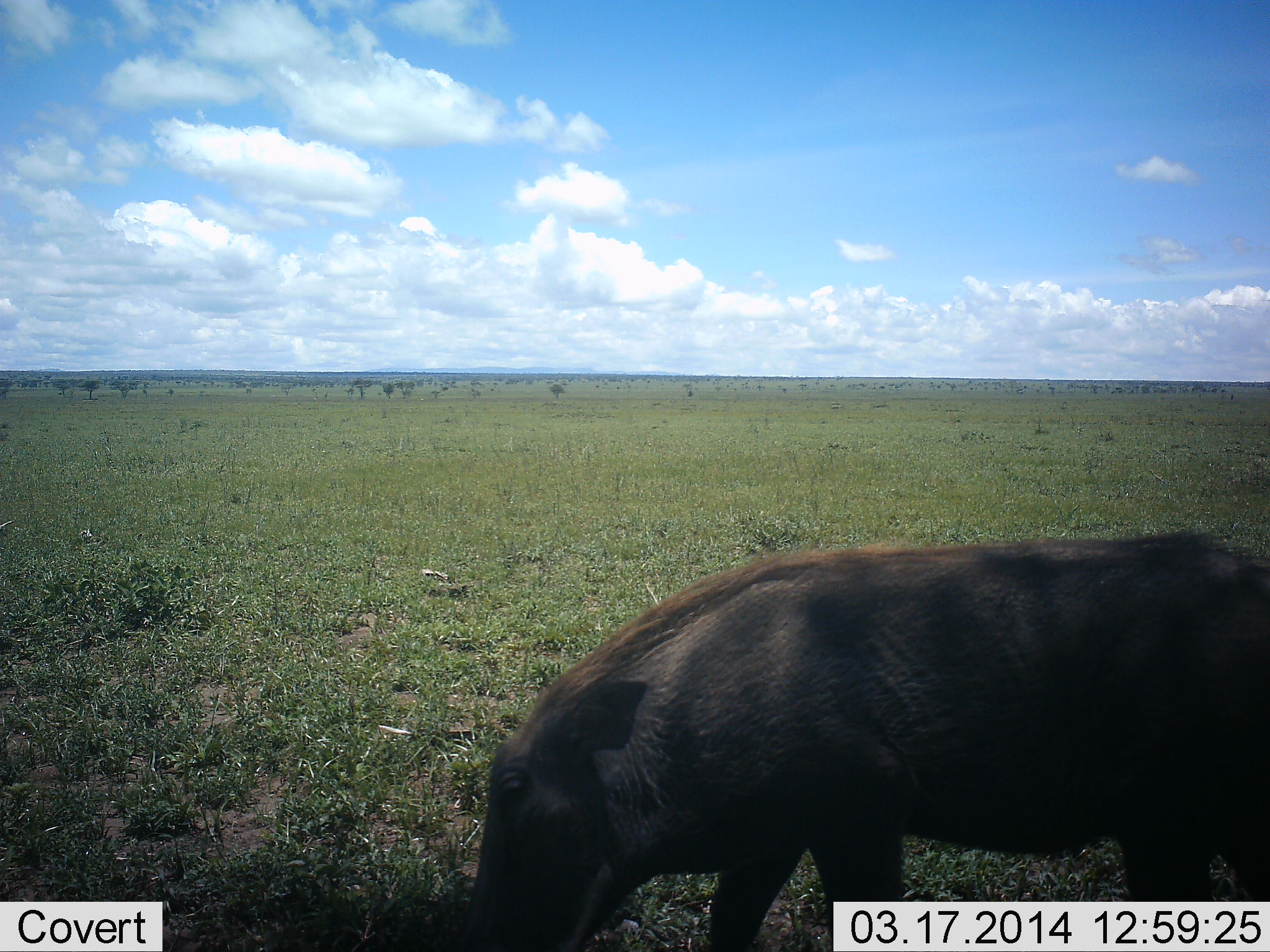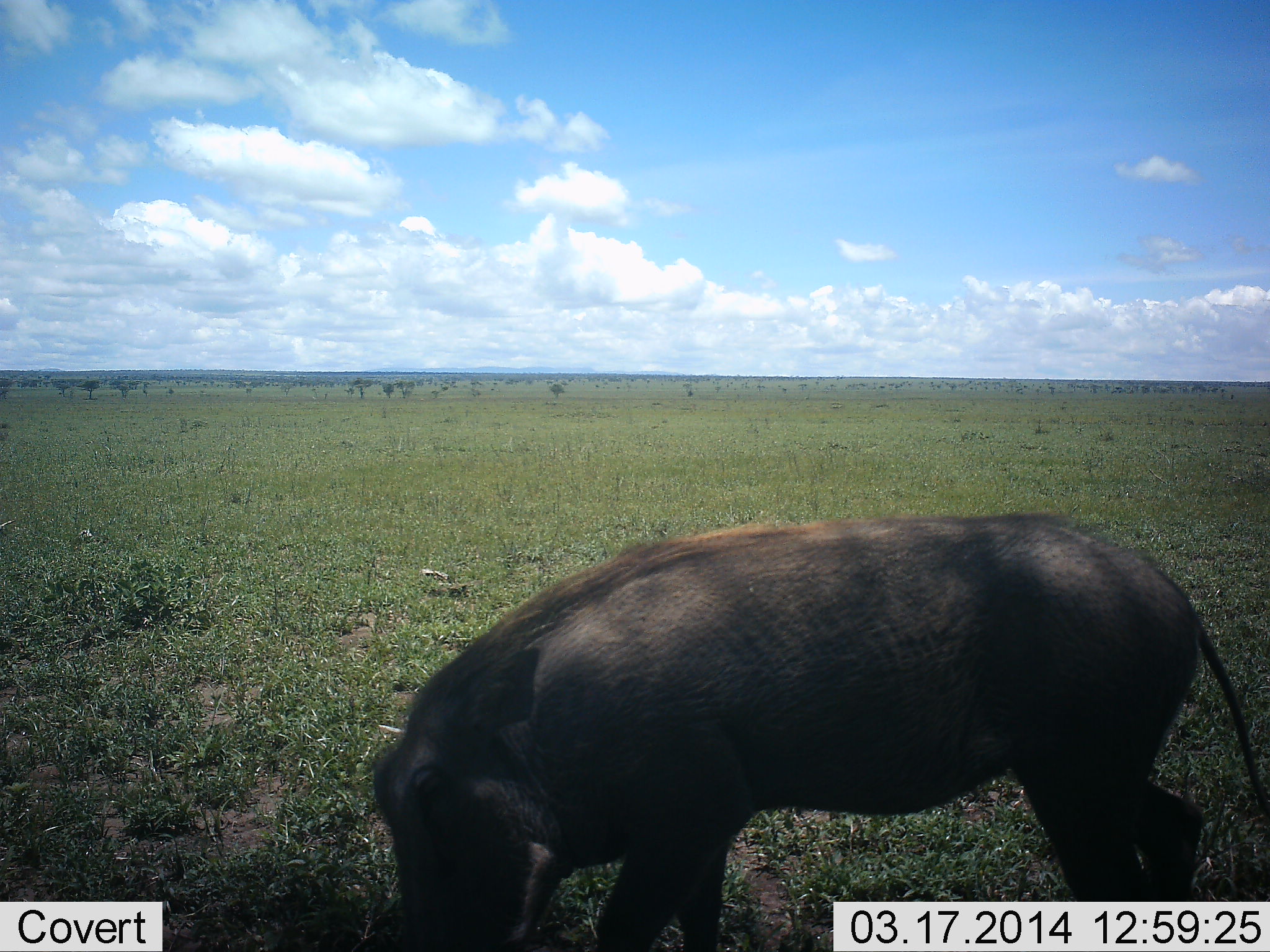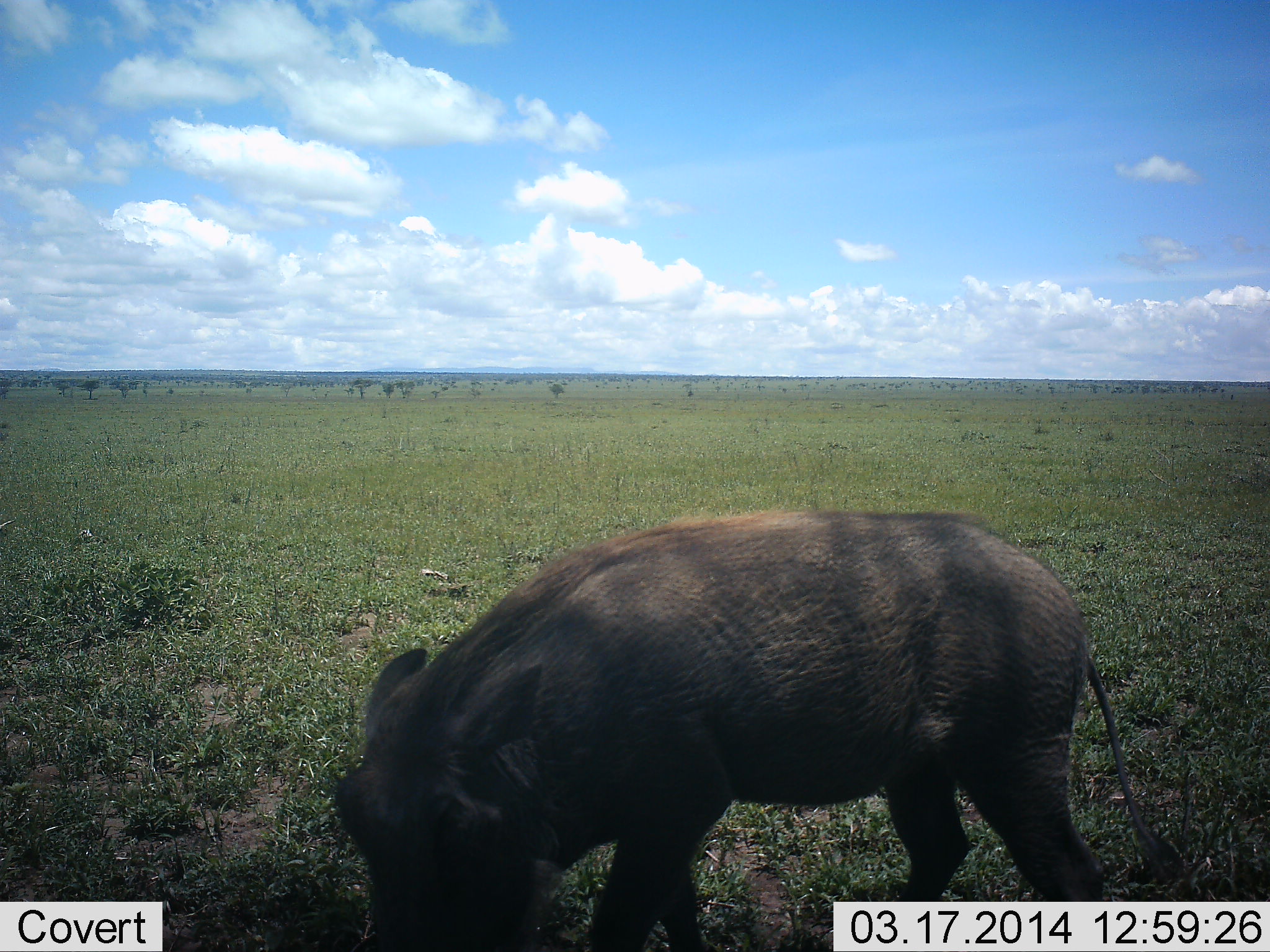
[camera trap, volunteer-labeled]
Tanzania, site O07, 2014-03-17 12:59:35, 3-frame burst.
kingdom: Animalia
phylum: Chordata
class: Mammalia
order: Artiodactyla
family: Suidae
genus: Phacochoerus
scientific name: Phacochoerus africanus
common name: warthog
Warthog (Phacochoerus africanus), count 1. Behavior (volunteer vote fractions): standing 10%, resting 0%, moving 30%, interacting 0%. Young present (vote fraction): 0%. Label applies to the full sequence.